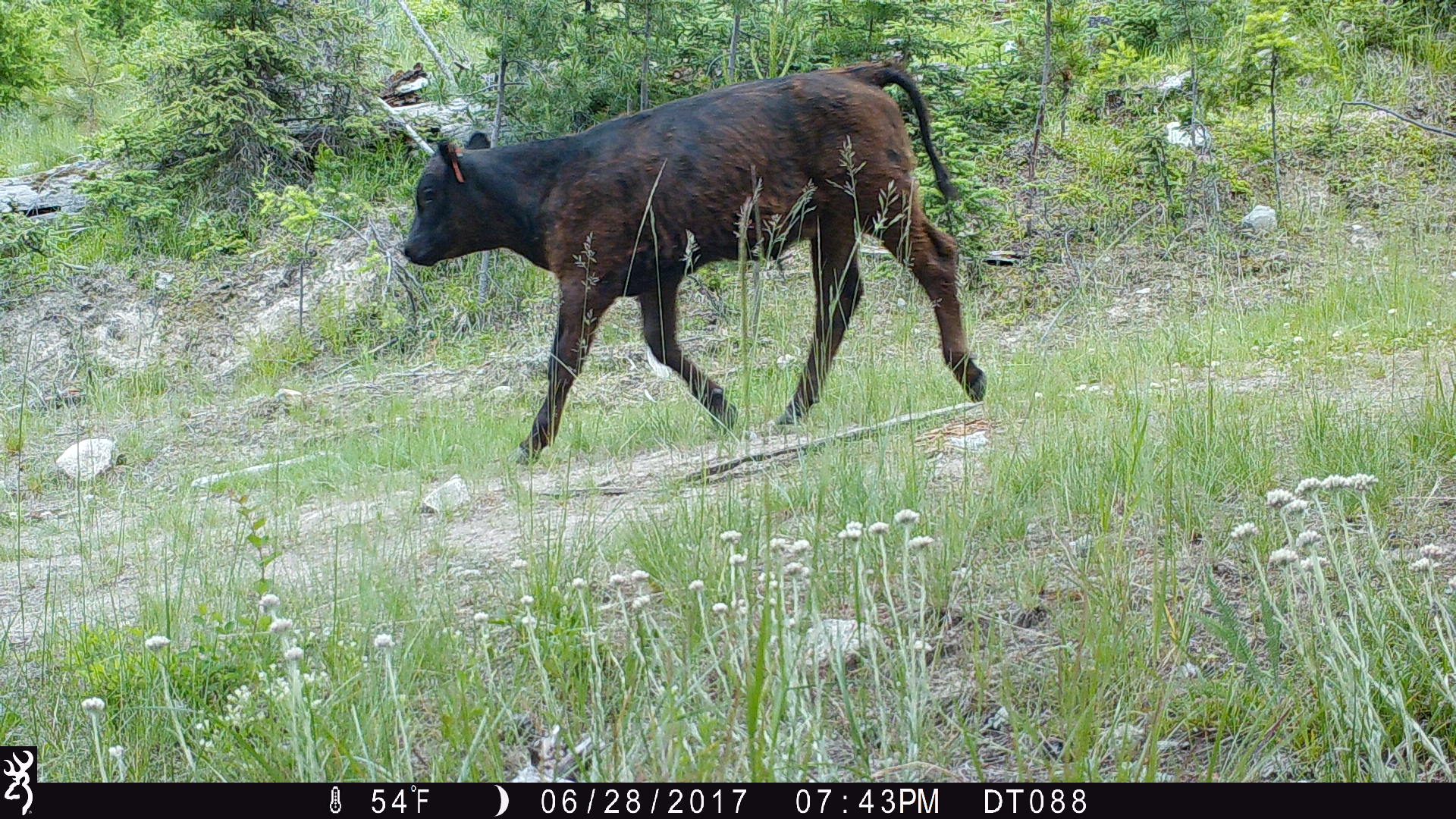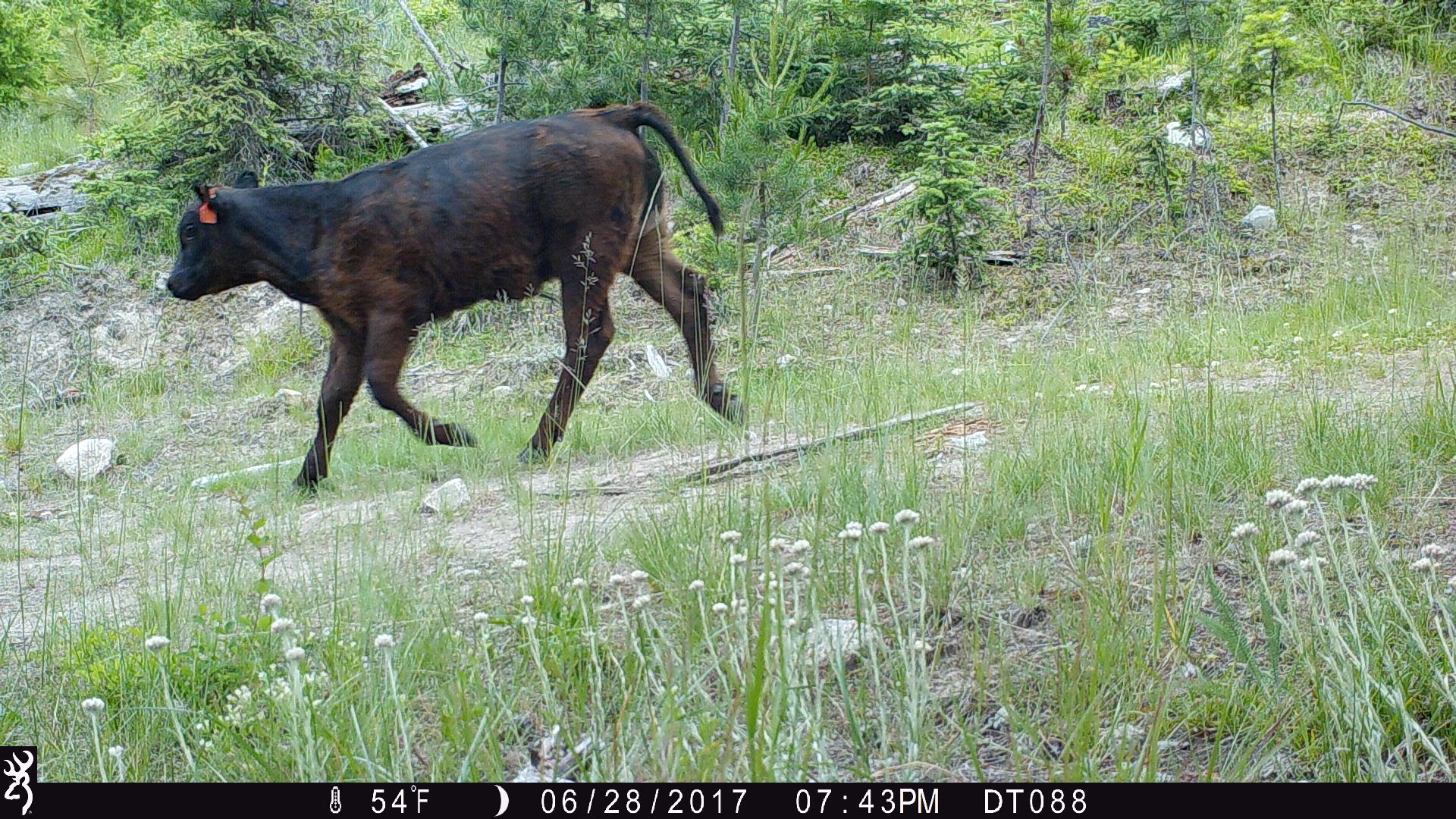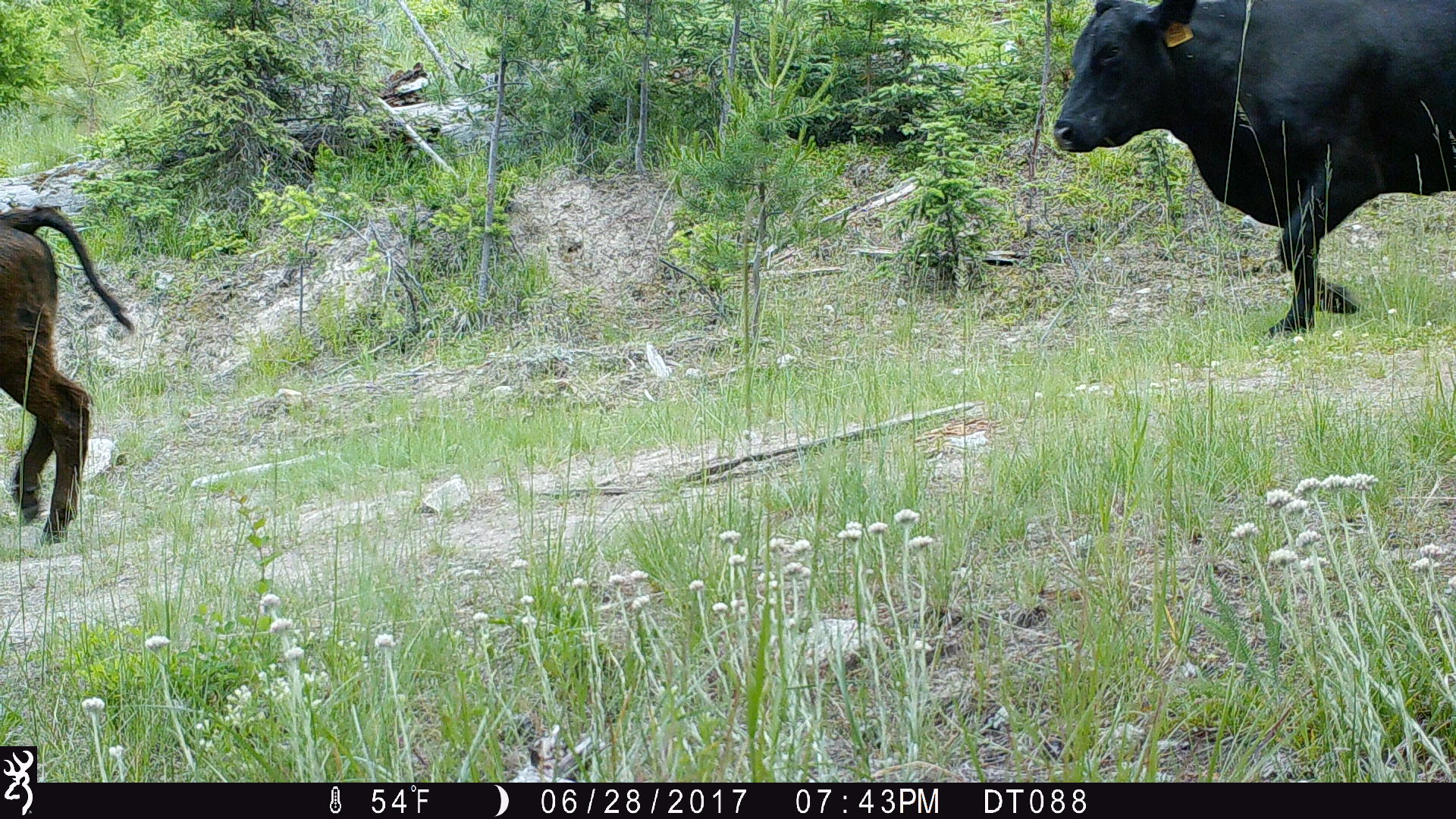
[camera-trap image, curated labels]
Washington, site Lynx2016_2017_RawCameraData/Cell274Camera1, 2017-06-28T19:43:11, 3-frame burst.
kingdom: Animalia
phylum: Chordata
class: Mammalia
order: Artiodactyla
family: Bovidae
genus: Bos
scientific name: Bos taurus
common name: domestic cattle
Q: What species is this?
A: Domestic cattle (Bos taurus).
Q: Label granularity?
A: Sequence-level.